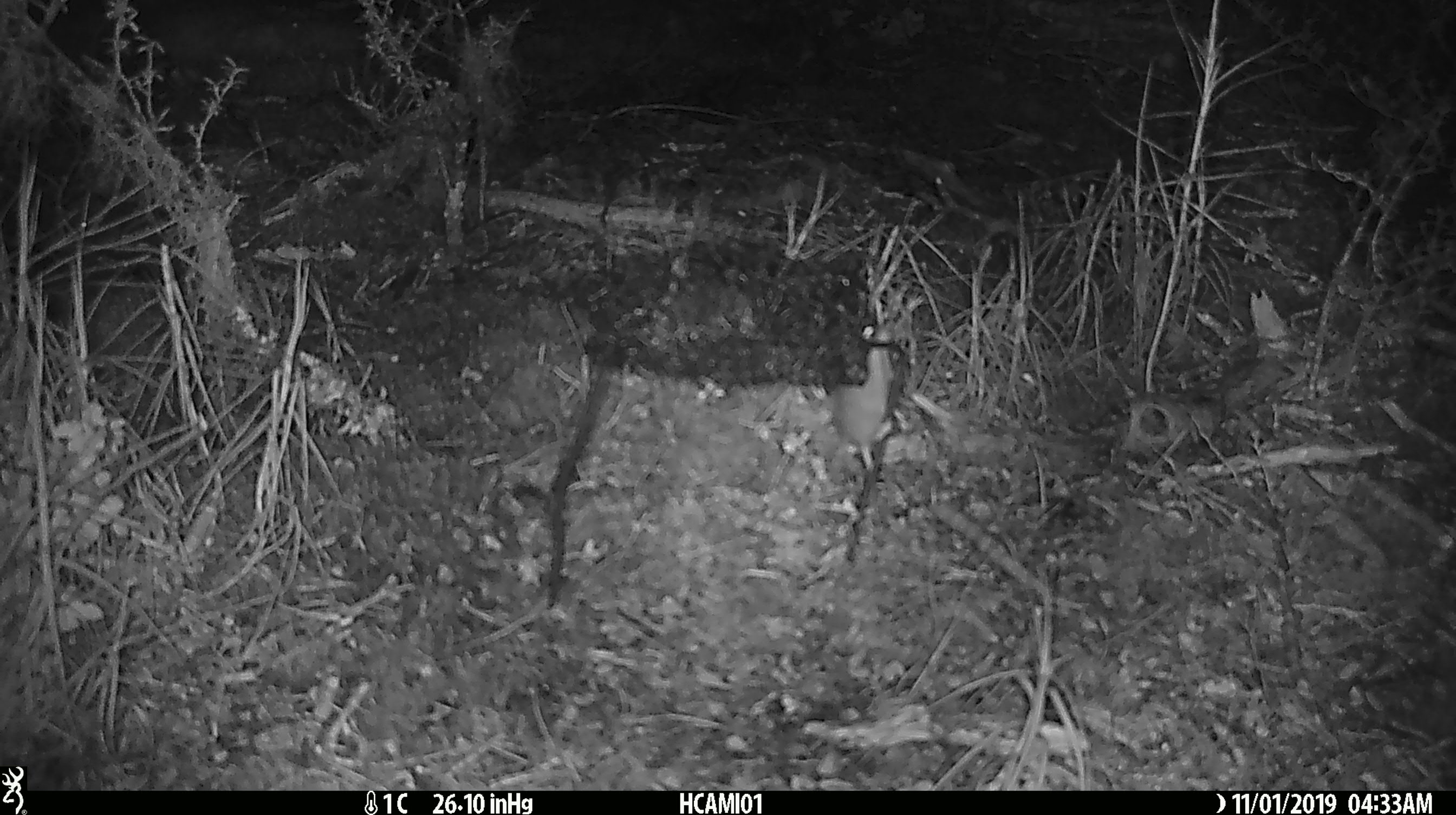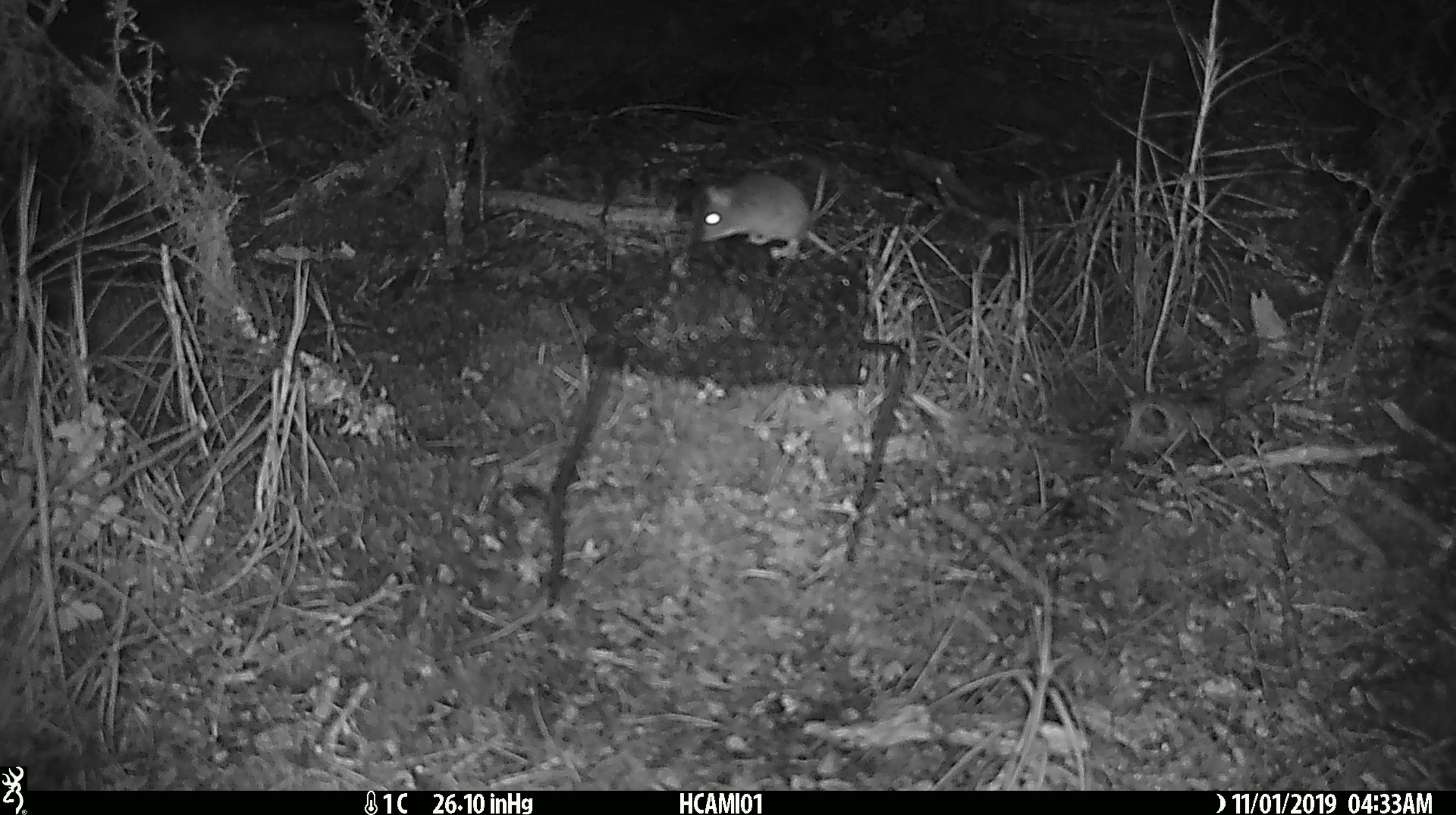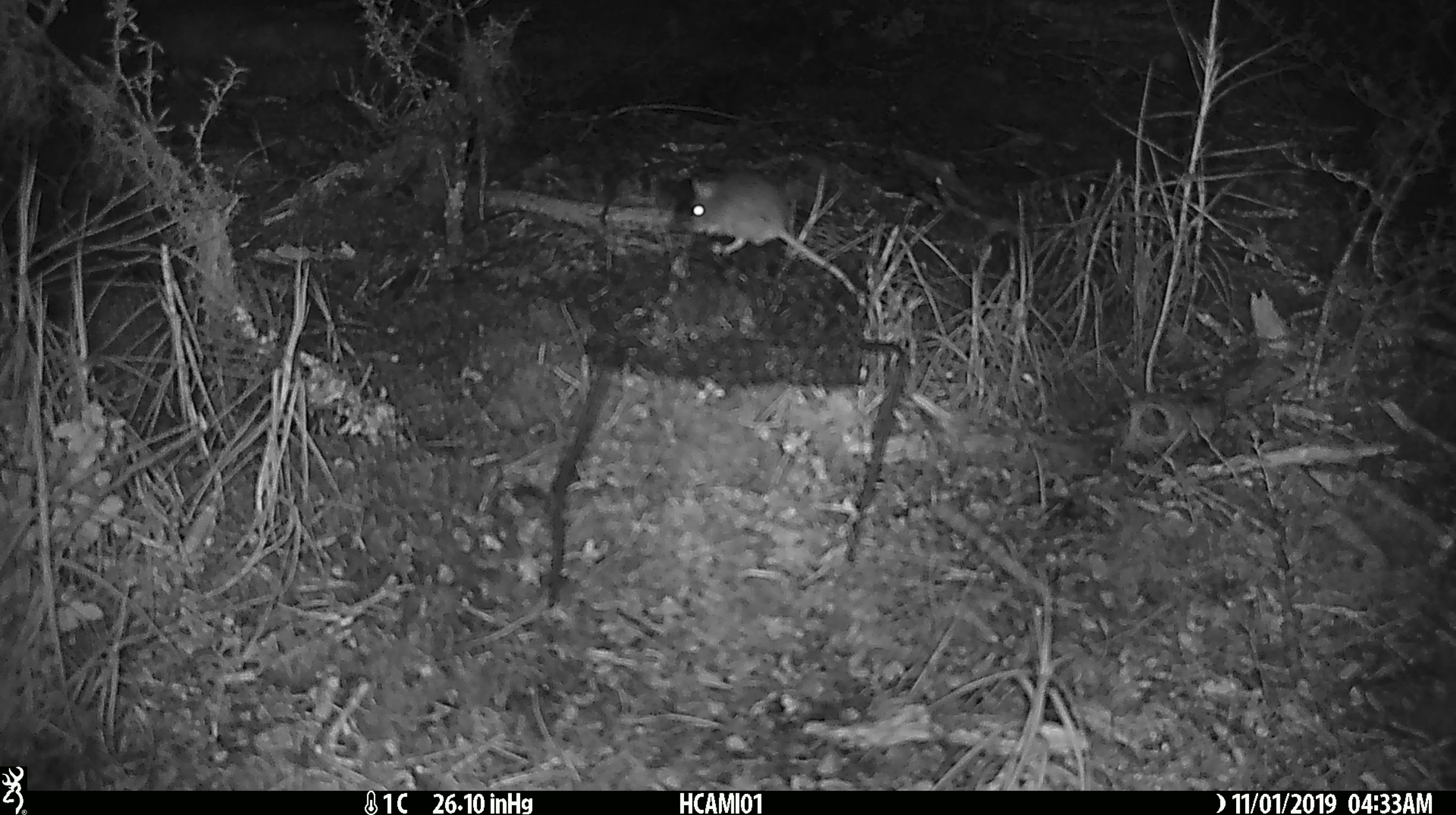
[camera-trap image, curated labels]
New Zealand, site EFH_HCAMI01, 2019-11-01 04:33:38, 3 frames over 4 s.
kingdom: Animalia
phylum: Chordata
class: Mammalia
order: Rodentia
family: Muridae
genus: Mus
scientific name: Mus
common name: mouse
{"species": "mouse (Mus)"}